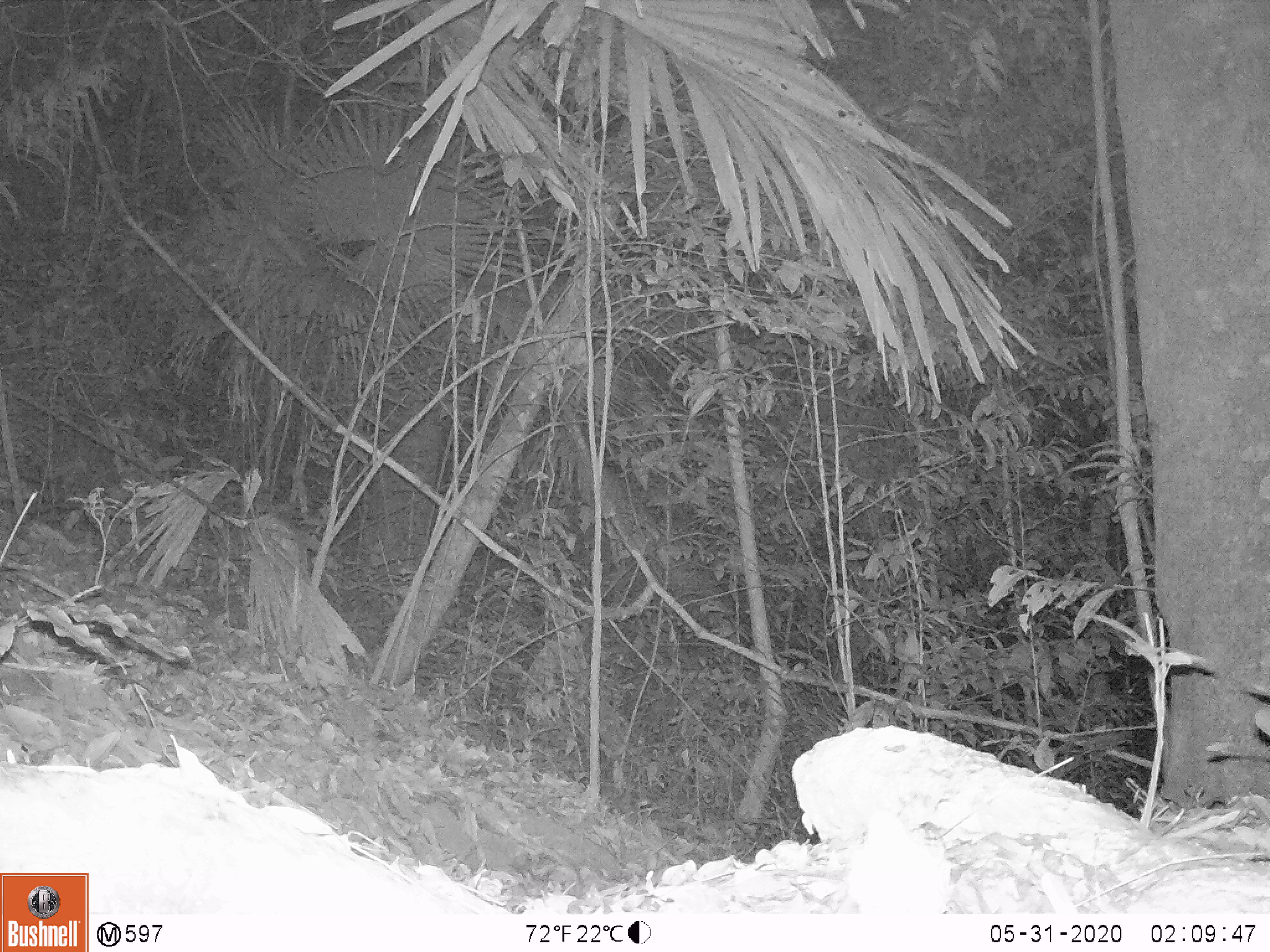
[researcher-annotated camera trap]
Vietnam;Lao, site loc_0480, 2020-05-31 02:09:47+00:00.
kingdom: Animalia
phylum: Chordata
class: Mammalia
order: Rodentia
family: Muridae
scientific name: Muridae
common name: old-world mice and rats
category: unidentified murid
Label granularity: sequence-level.